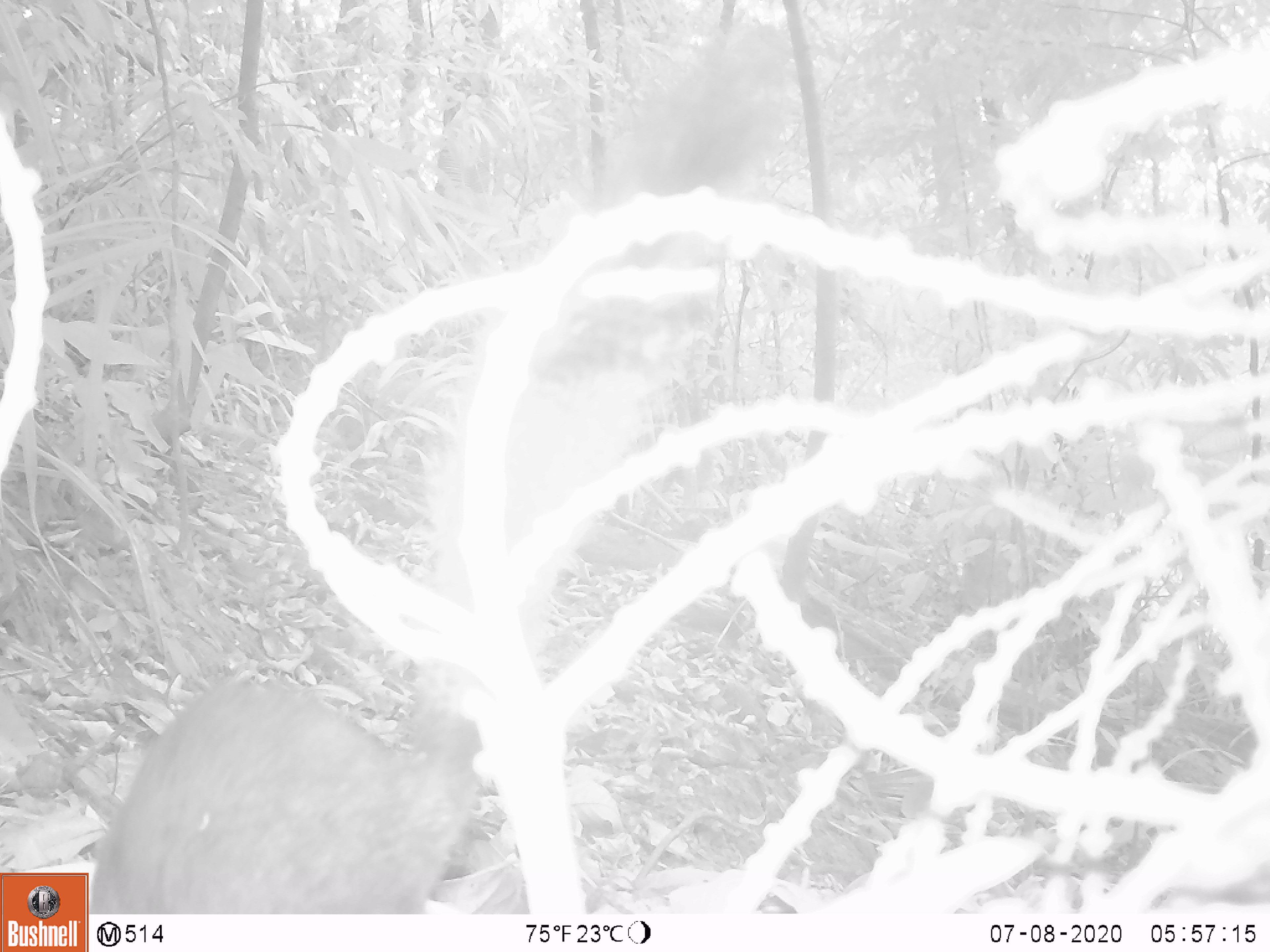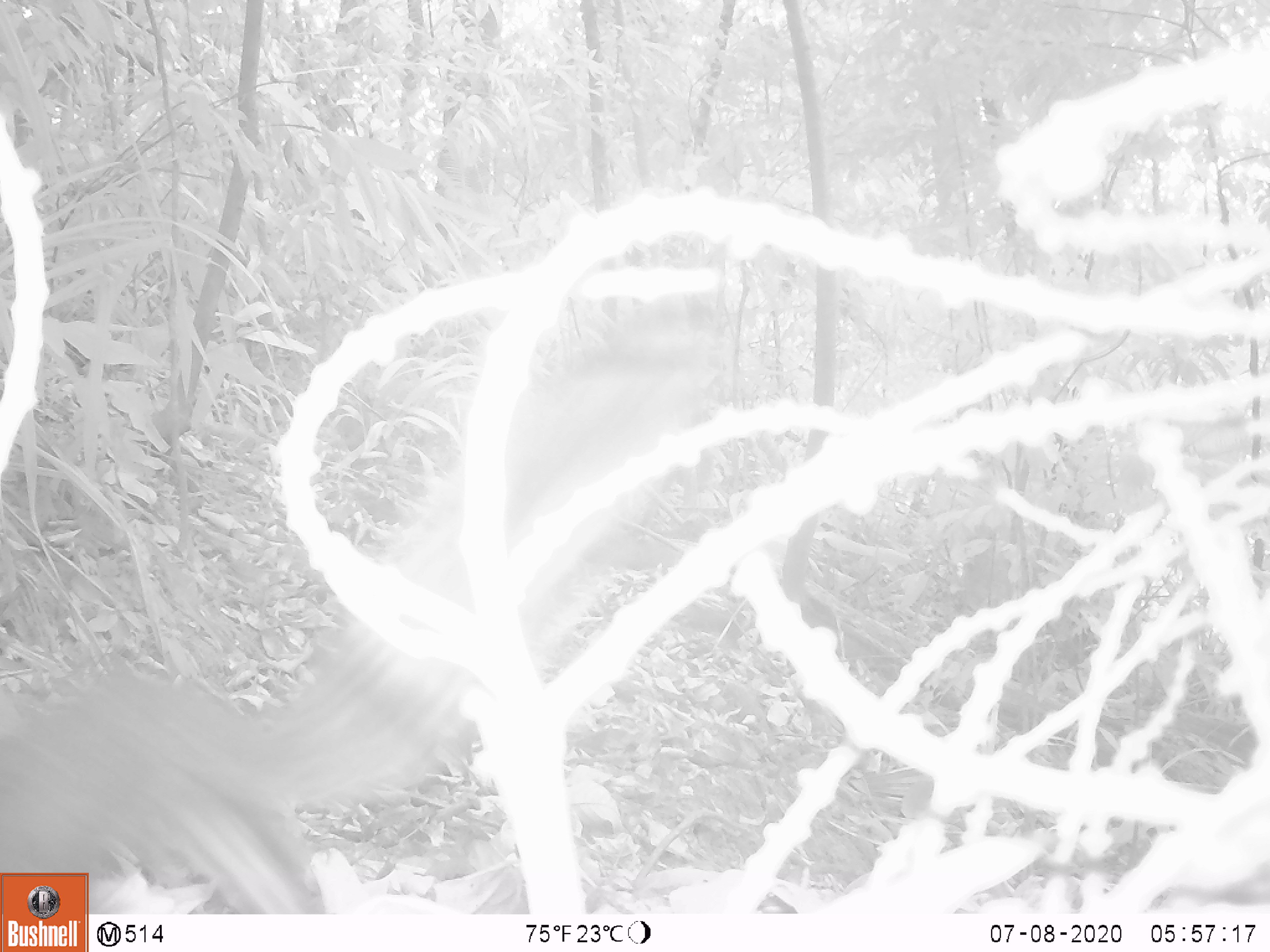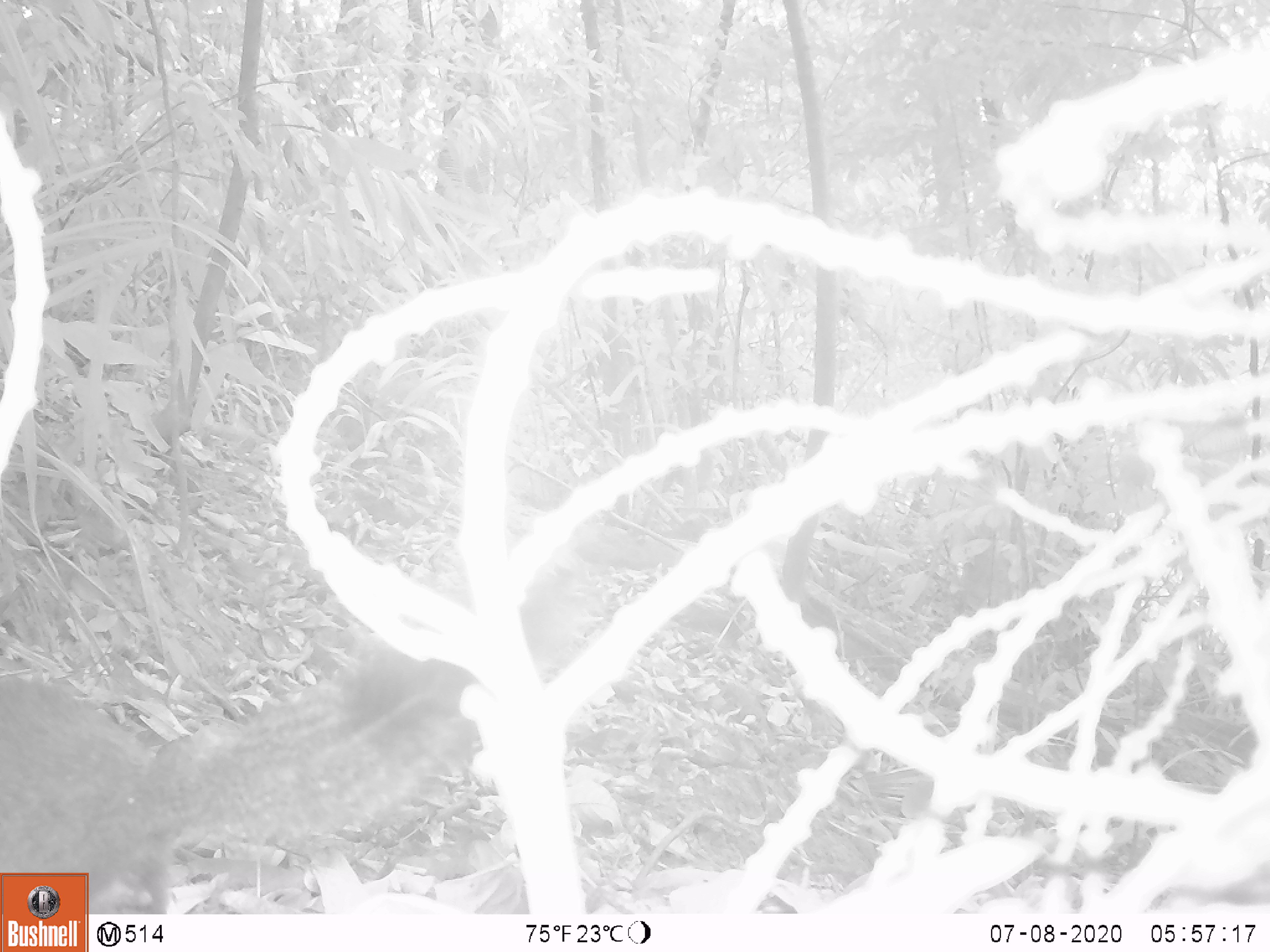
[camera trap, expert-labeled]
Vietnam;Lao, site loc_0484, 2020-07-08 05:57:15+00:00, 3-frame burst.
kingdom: Animalia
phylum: Chordata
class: Mammalia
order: Rodentia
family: Sciuridae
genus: Callosciurus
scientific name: Callosciurus erythraeus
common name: pallas's squirrel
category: pallass squirrel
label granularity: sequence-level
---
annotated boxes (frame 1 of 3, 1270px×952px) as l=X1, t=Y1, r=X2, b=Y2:
pallass squirrel: l=88, t=20, r=793, b=913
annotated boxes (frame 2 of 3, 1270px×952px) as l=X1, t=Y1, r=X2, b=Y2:
pallass squirrel: l=0, t=296, r=715, b=912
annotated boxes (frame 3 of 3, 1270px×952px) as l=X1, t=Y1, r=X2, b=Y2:
pallass squirrel: l=0, t=526, r=604, b=912